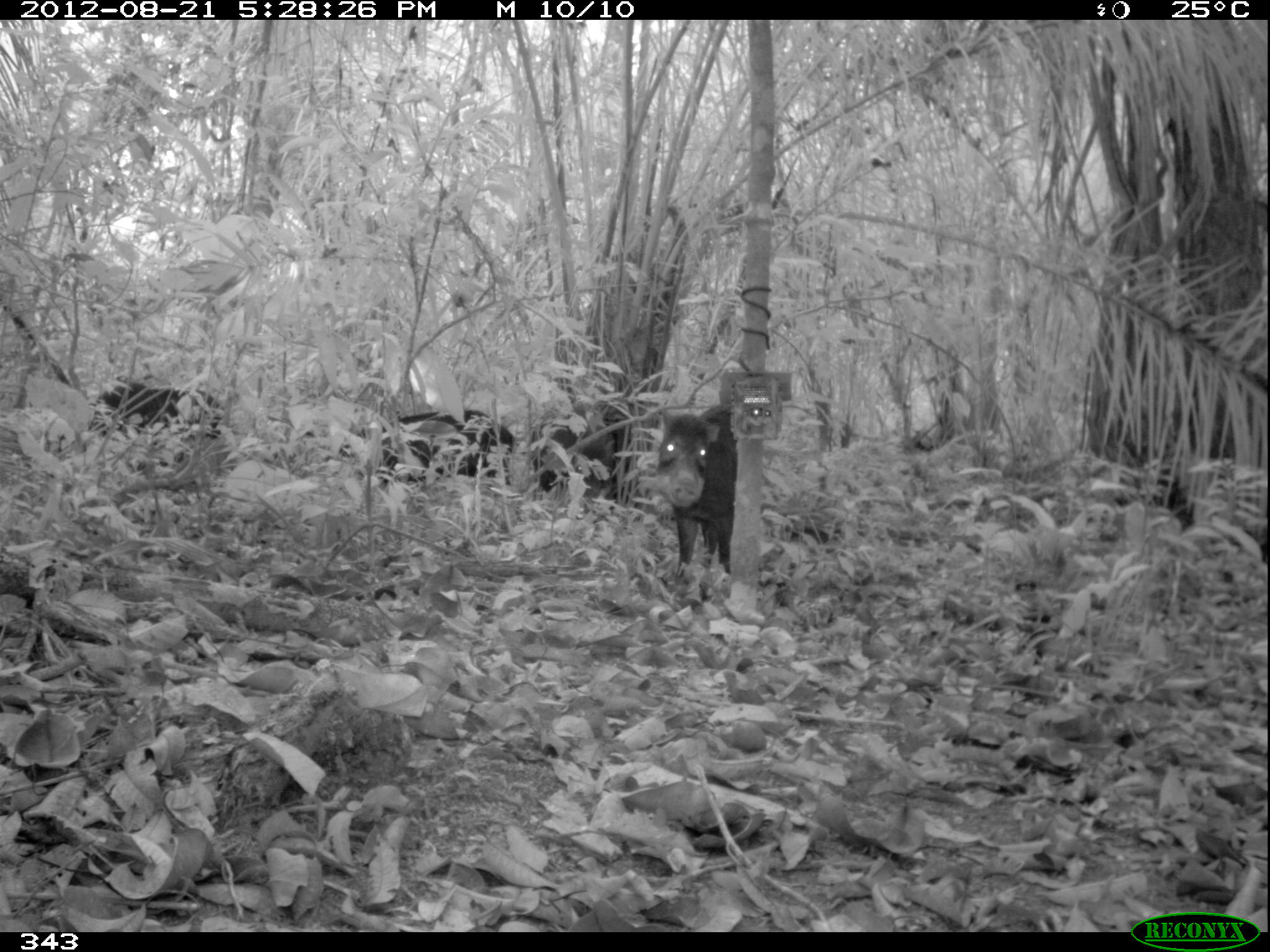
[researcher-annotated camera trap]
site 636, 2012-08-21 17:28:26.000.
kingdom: Animalia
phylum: Chordata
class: Mammalia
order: Artiodactyla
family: Tayassuidae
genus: Tayassu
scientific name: Tayassu pecari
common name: white-lipped peccary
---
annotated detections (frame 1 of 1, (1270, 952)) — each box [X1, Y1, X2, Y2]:
tayassu pecari: [656, 402, 737, 578]; [338, 407, 515, 487]; [528, 406, 635, 503]; [78, 382, 226, 444]